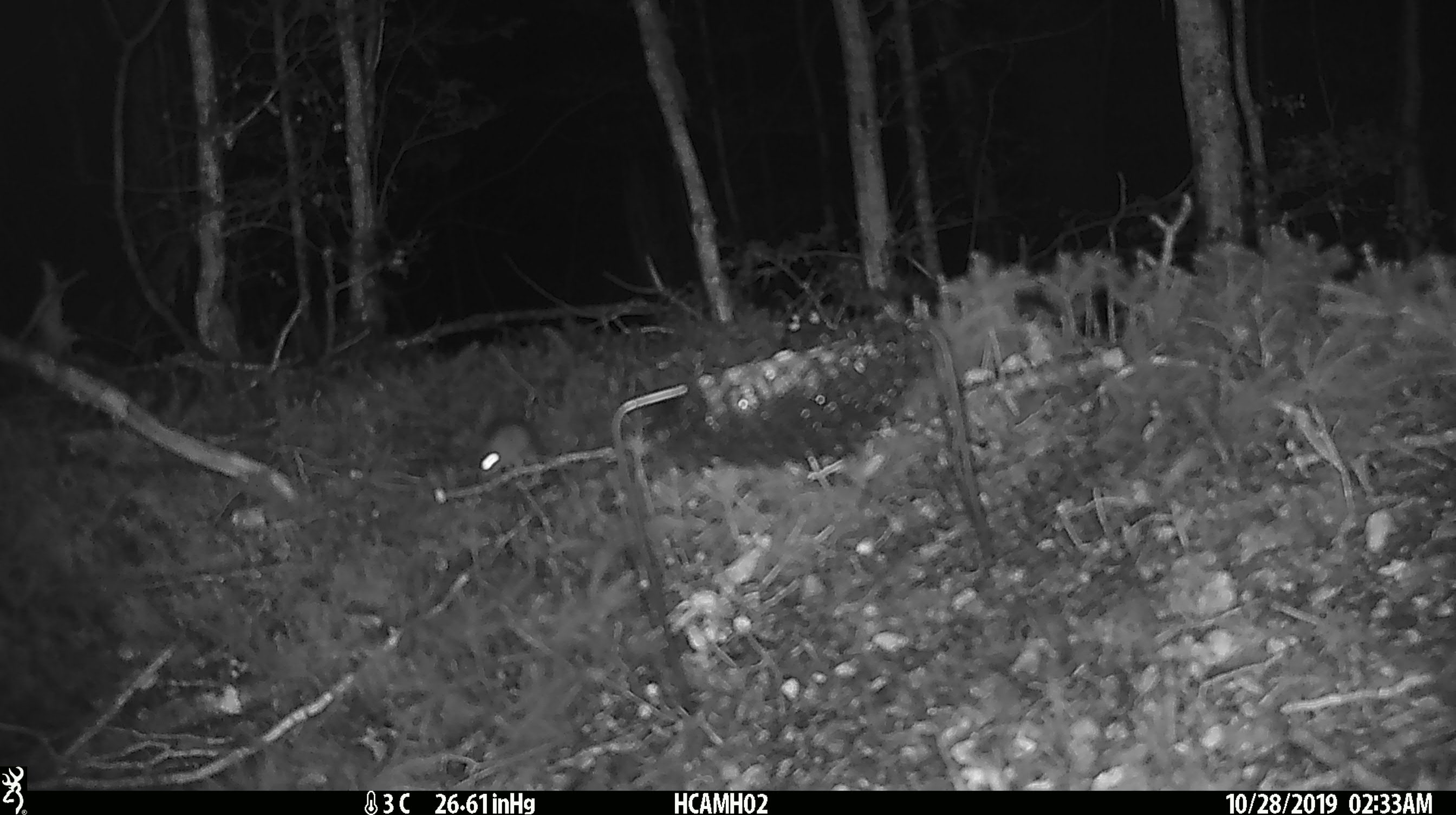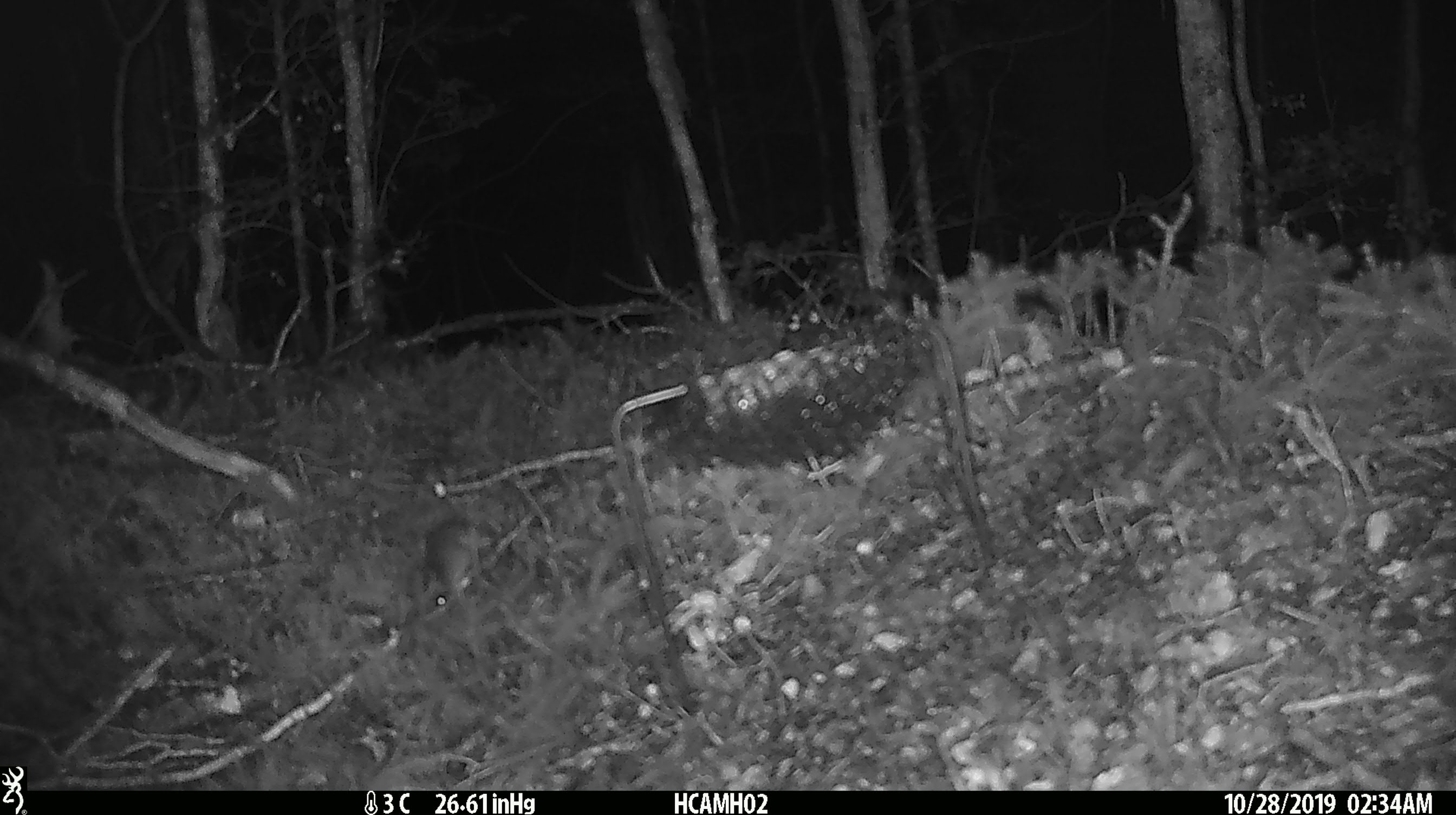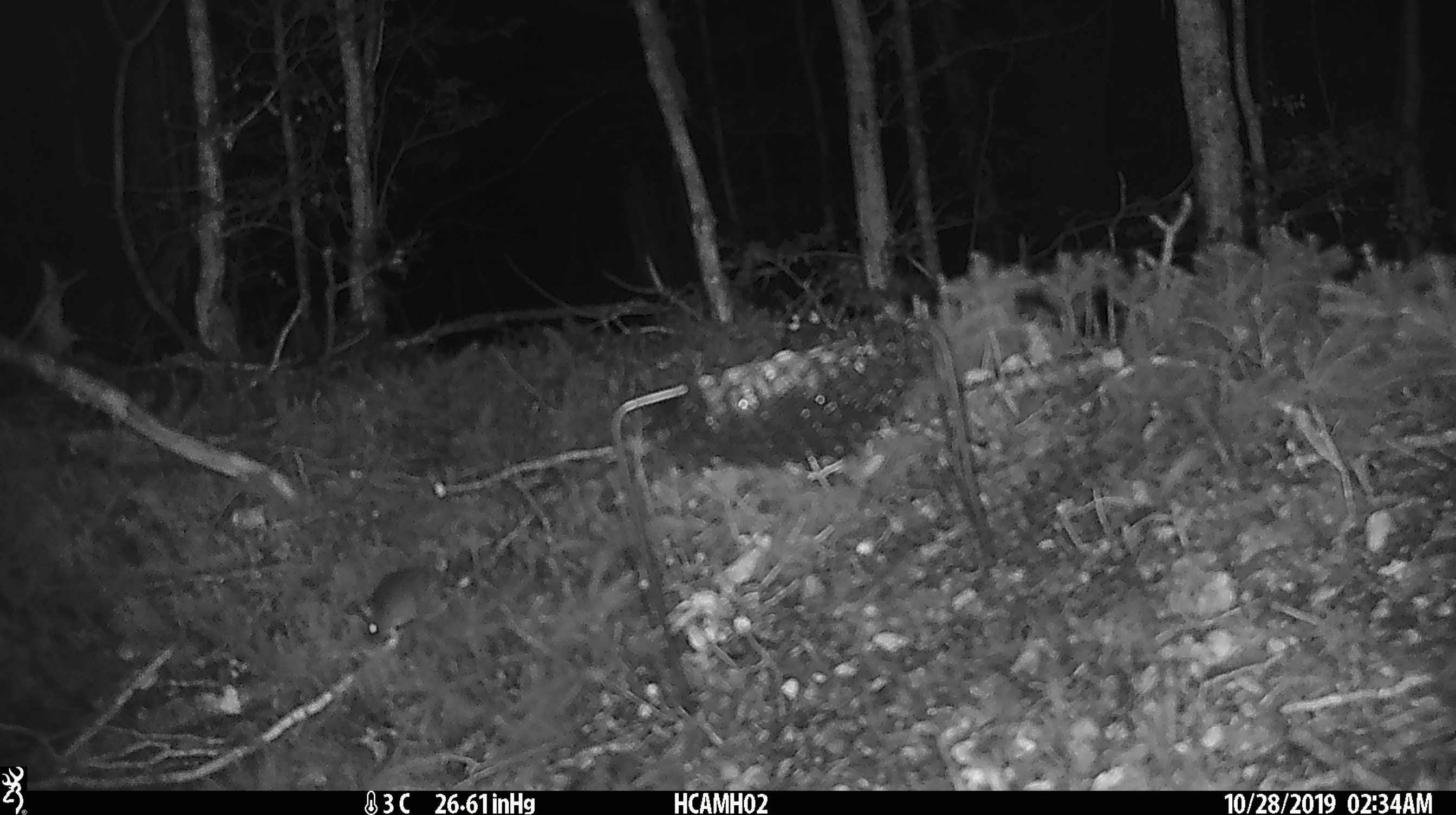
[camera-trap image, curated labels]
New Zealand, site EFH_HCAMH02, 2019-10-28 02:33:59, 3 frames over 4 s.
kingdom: Animalia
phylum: Chordata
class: Mammalia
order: Rodentia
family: Muridae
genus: Mus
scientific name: Mus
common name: mouse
Mouse (Mus).